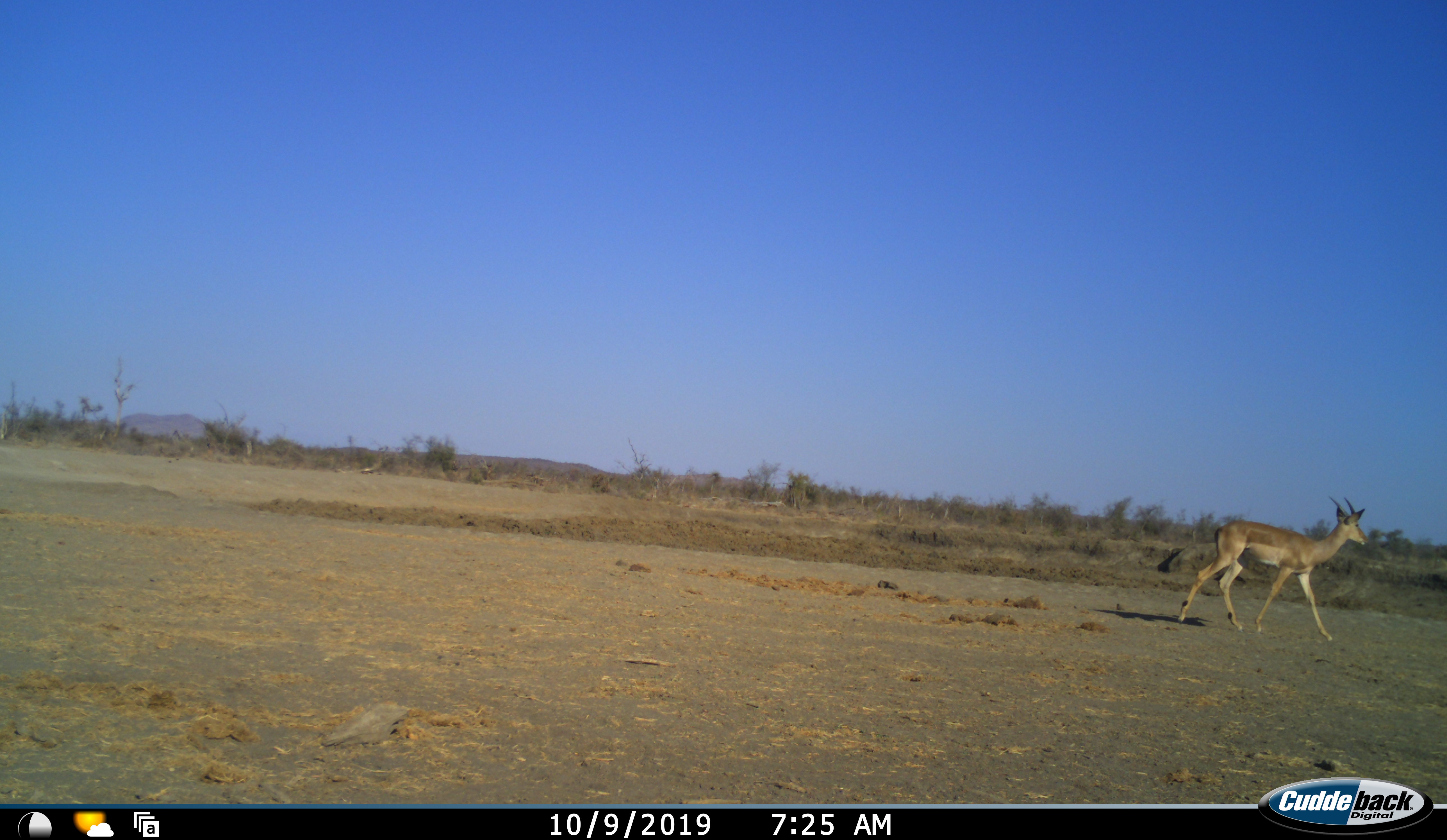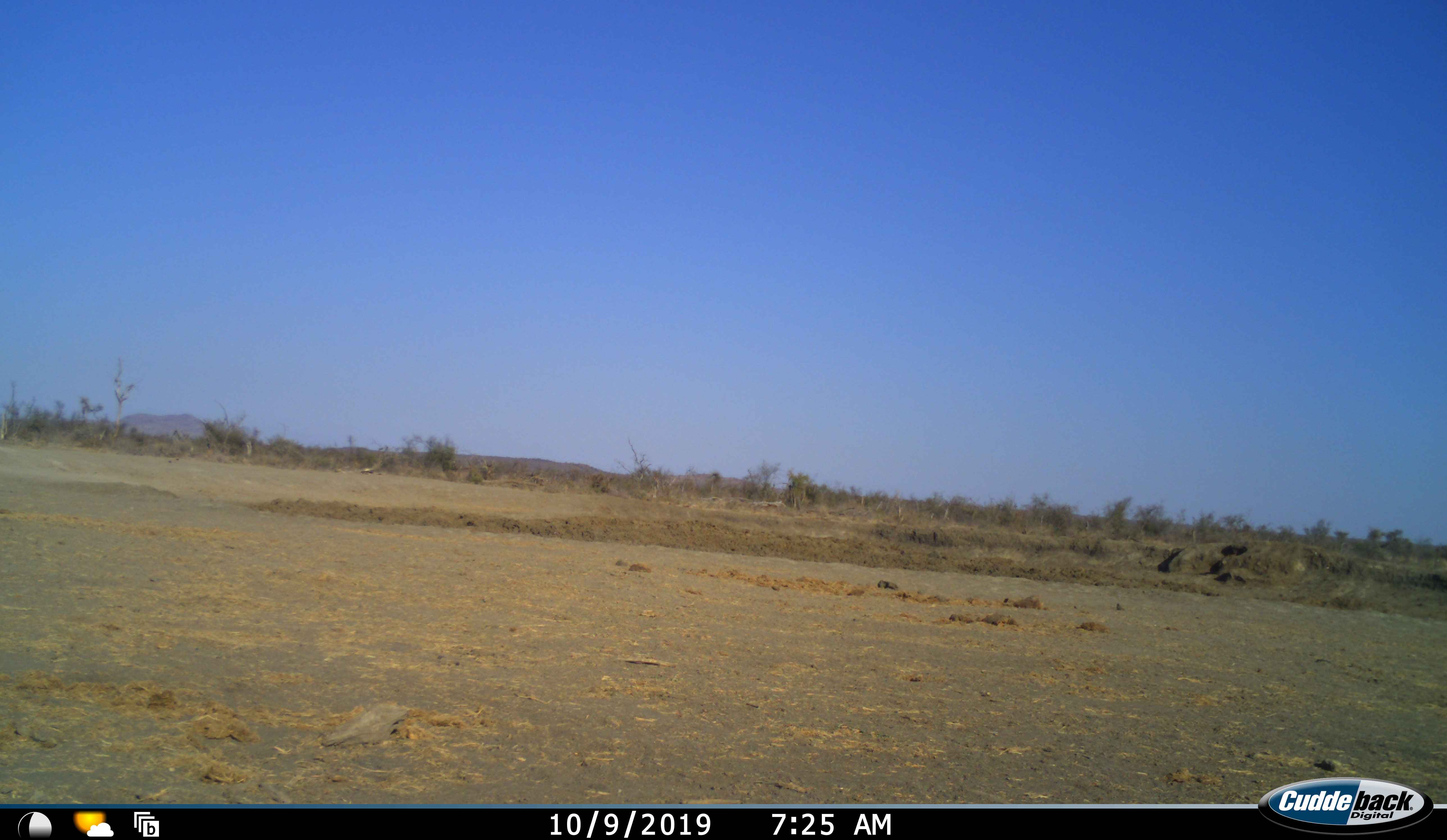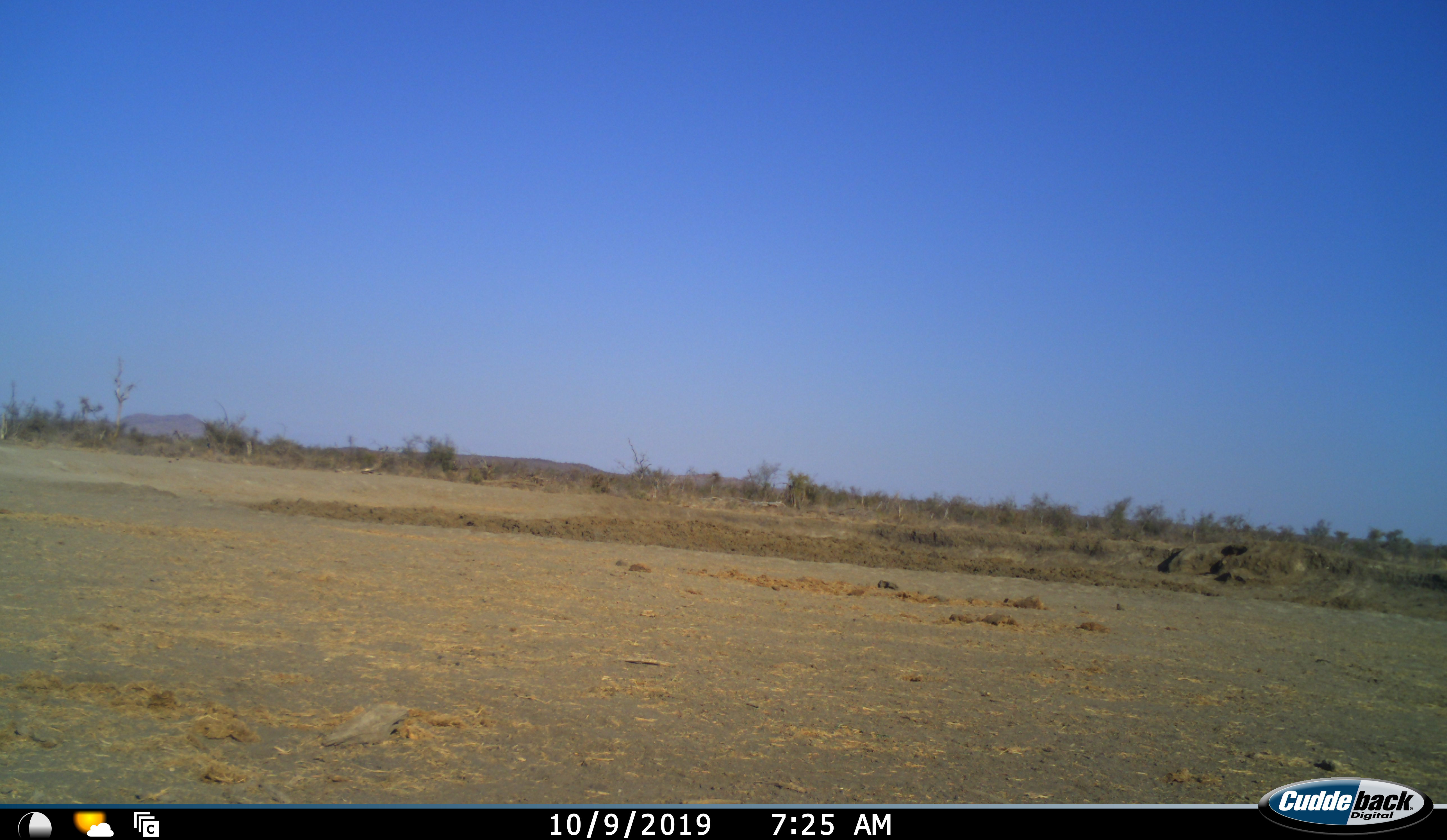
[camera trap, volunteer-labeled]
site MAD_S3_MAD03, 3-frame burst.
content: unidentified animal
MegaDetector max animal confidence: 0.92